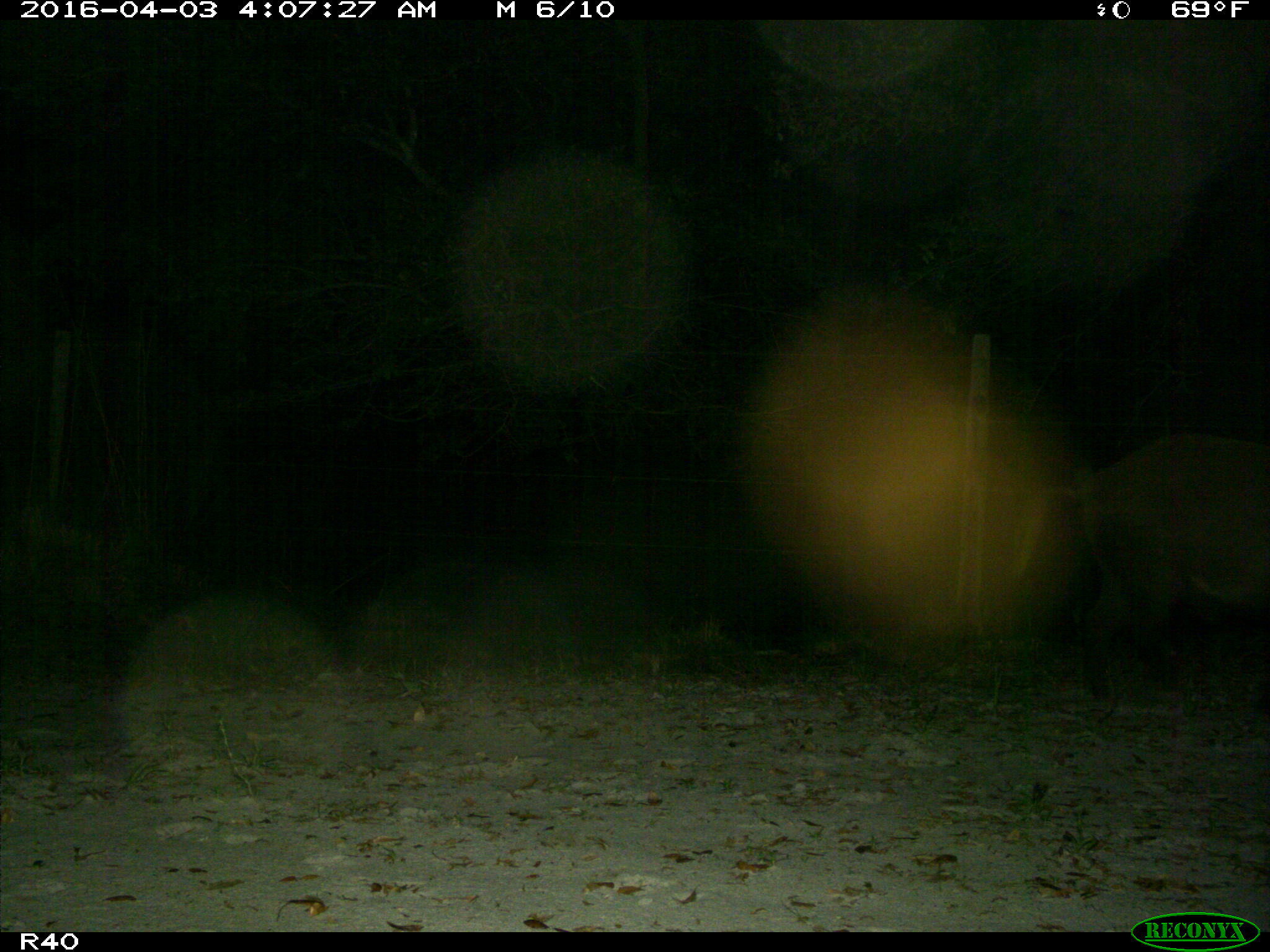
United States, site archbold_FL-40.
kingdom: Animalia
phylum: Chordata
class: Mammalia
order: Artiodactyla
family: Suidae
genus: Sus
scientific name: Sus scrofa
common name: wild boar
Sus scrofa (wild boar).